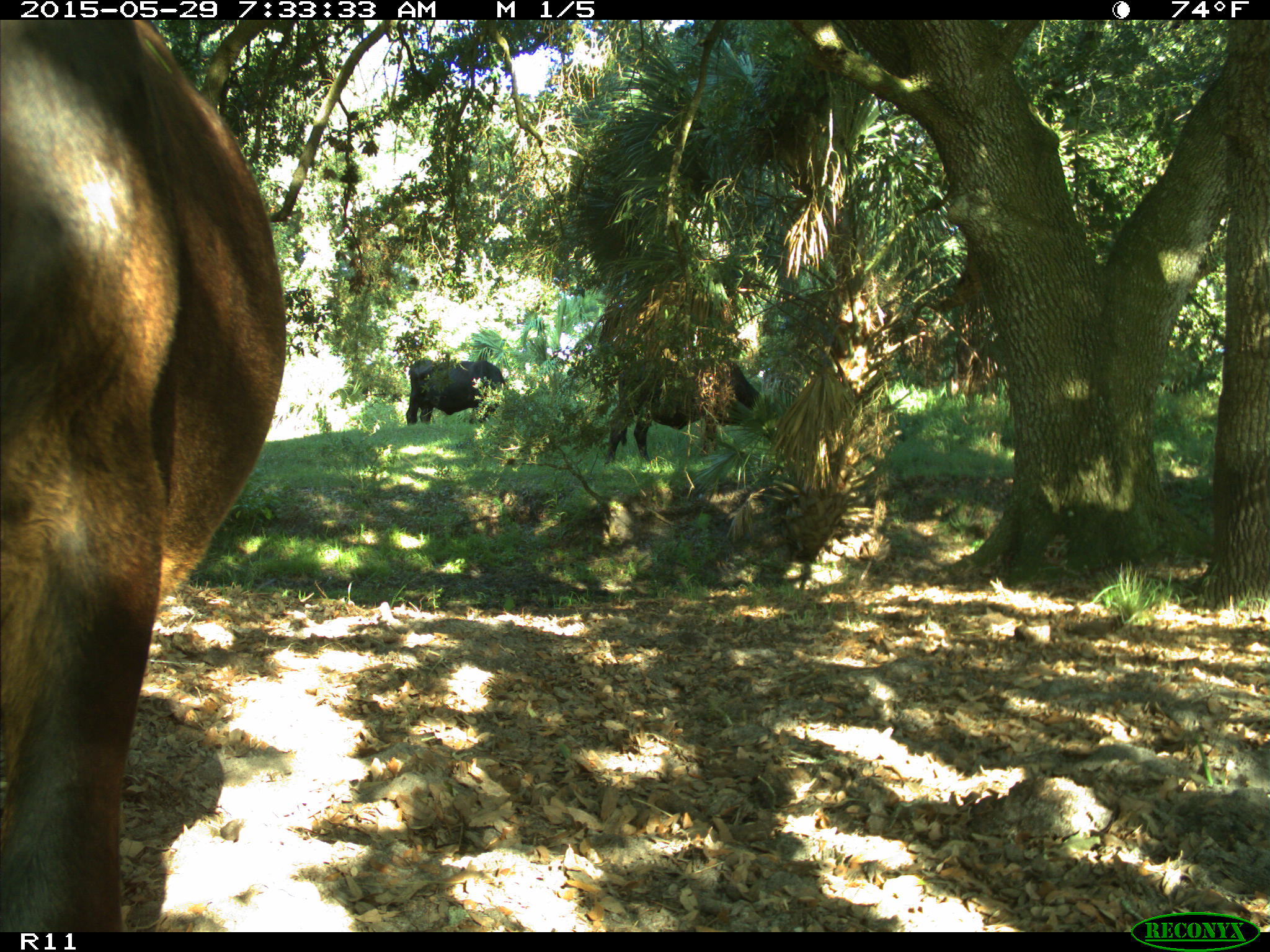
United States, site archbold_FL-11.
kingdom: Animalia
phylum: Chordata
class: Mammalia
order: Artiodactyla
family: Bovidae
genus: Bos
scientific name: Bos taurus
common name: domestic cow